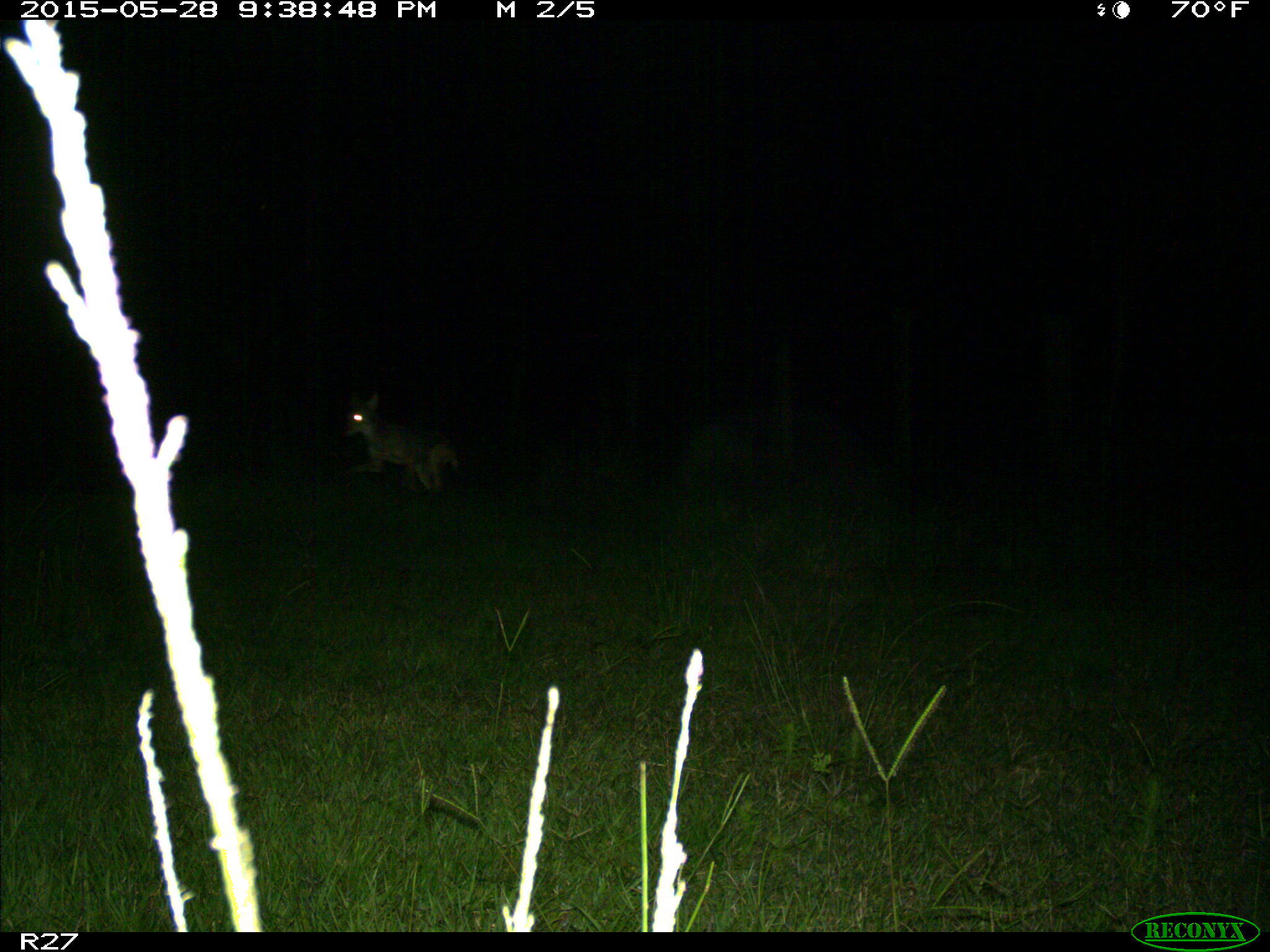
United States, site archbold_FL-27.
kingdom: Animalia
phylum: Chordata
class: Mammalia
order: Carnivora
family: Canidae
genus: Canis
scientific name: Canis latrans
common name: coyote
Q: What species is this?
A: Canis latrans (coyote).